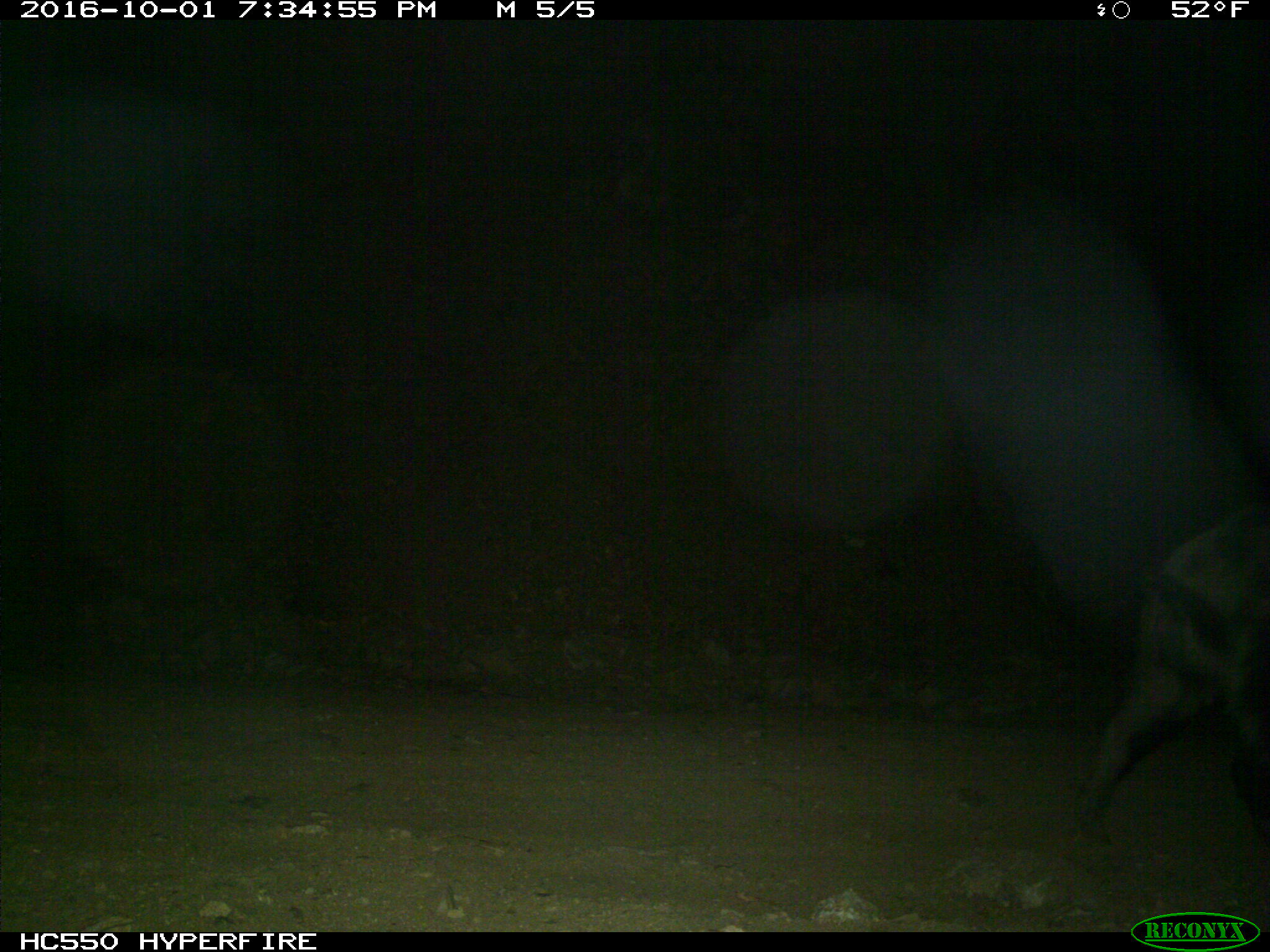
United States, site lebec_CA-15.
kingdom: Animalia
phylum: Chordata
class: Mammalia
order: Artiodactyla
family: Suidae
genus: Sus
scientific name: Sus scrofa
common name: wild boar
Sus scrofa (wild boar).